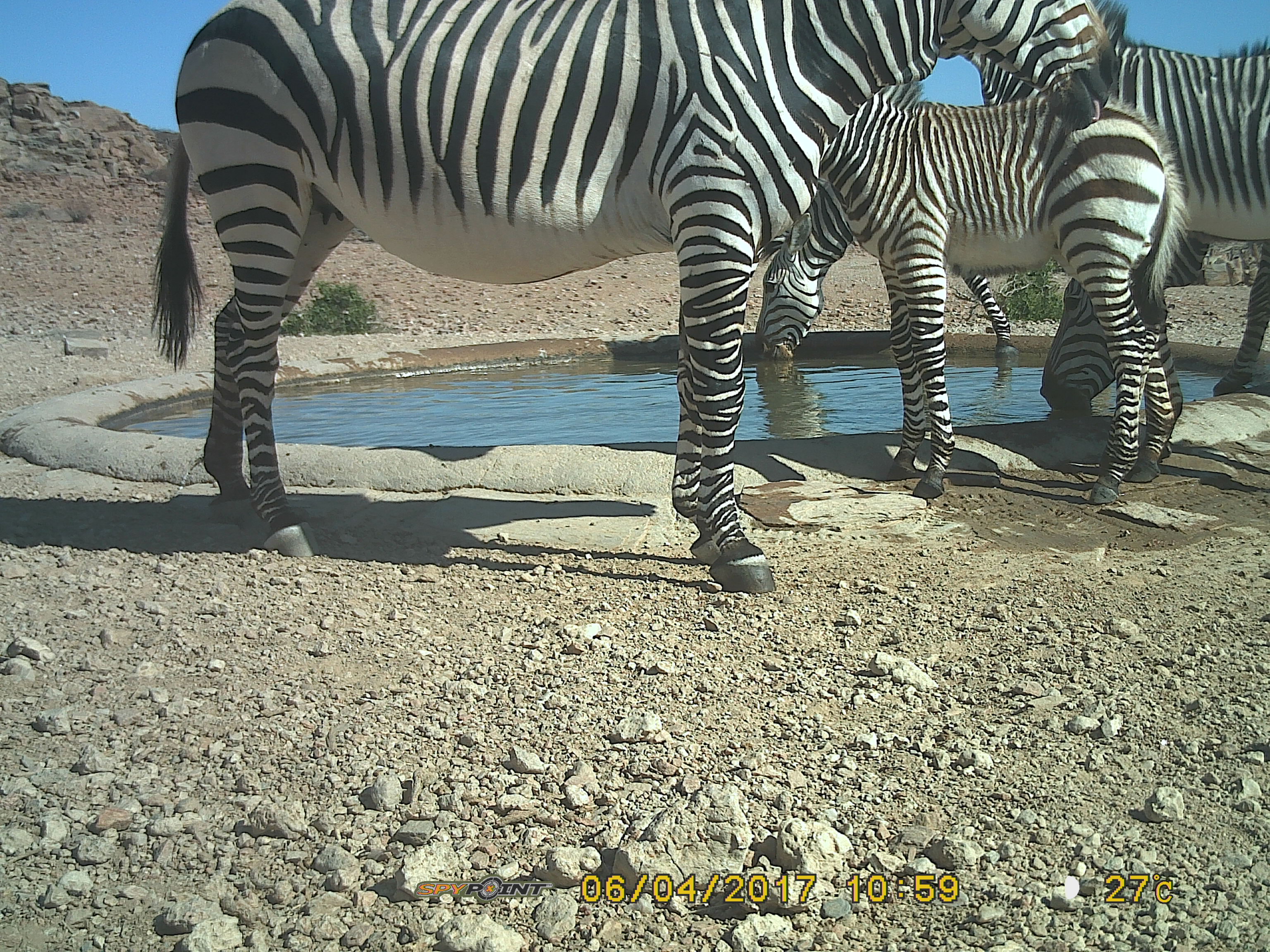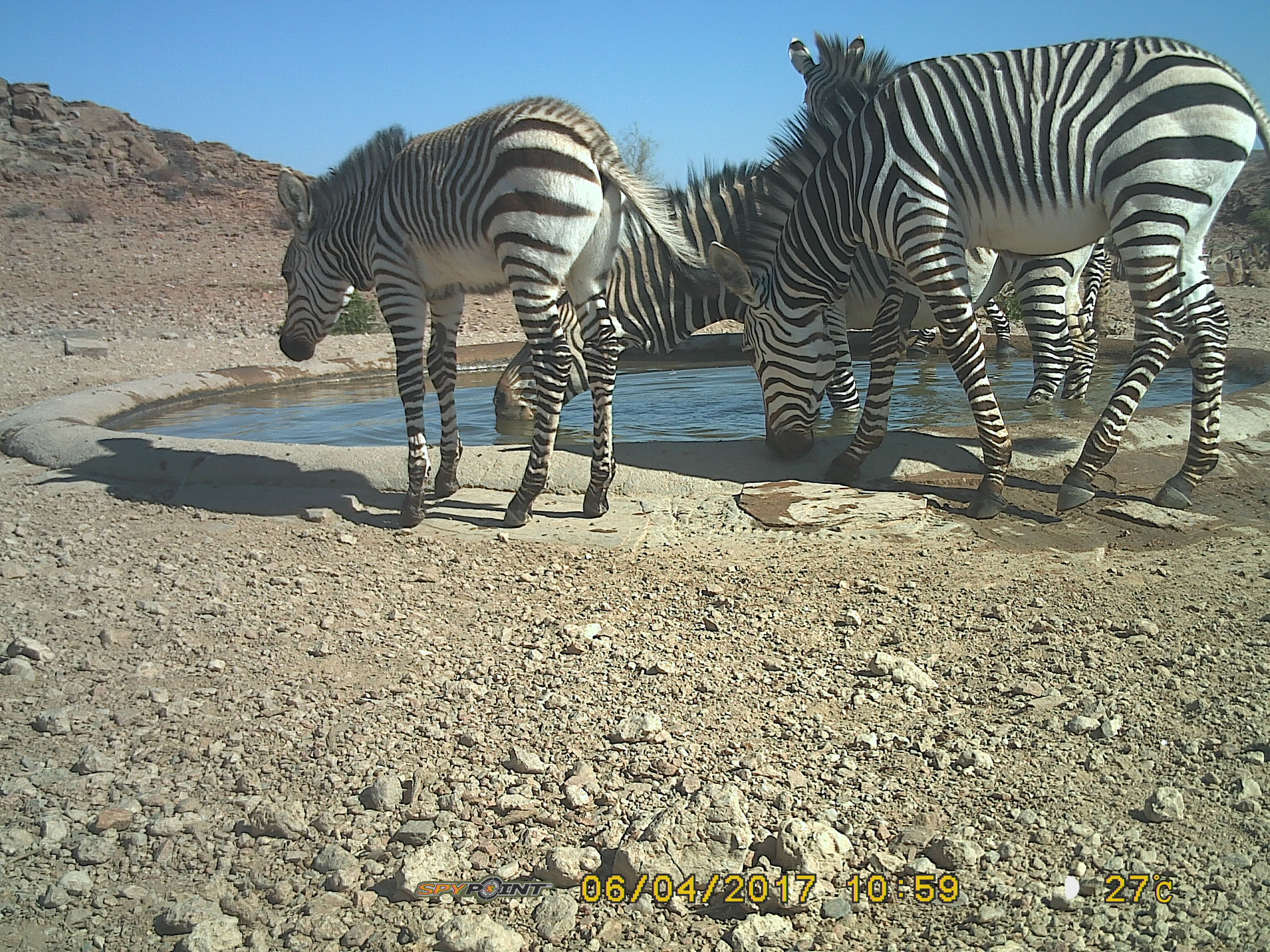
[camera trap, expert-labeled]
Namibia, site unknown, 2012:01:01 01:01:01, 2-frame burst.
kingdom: Animalia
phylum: Chordata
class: Mammalia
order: Perissodactyla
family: Equidae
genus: Equus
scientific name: Equus zebra hartmannae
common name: hartmann's mountain zebra